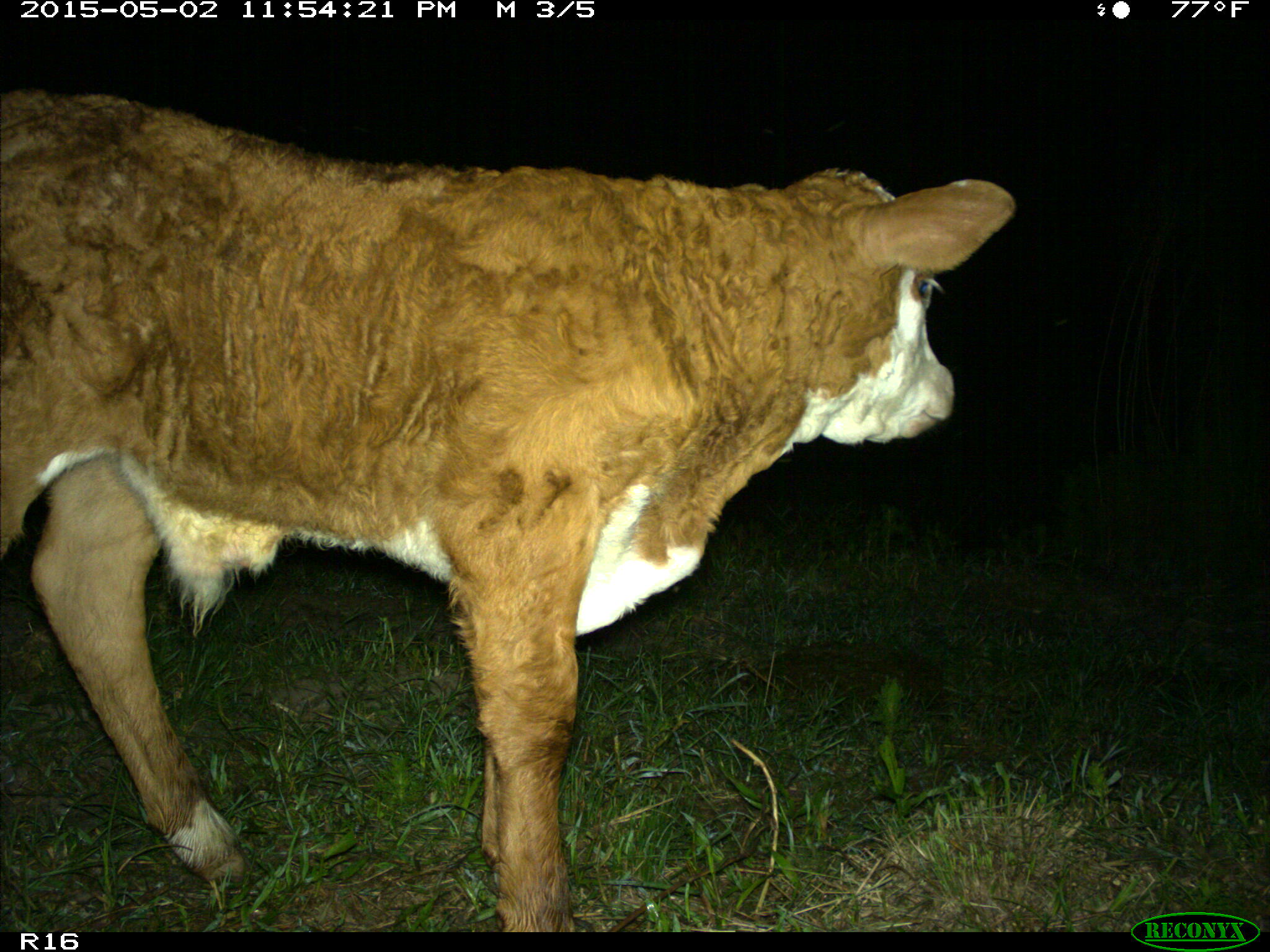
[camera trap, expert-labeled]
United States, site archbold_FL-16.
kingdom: Animalia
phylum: Chordata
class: Mammalia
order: Artiodactyla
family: Bovidae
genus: Bos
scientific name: Bos taurus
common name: domestic cow